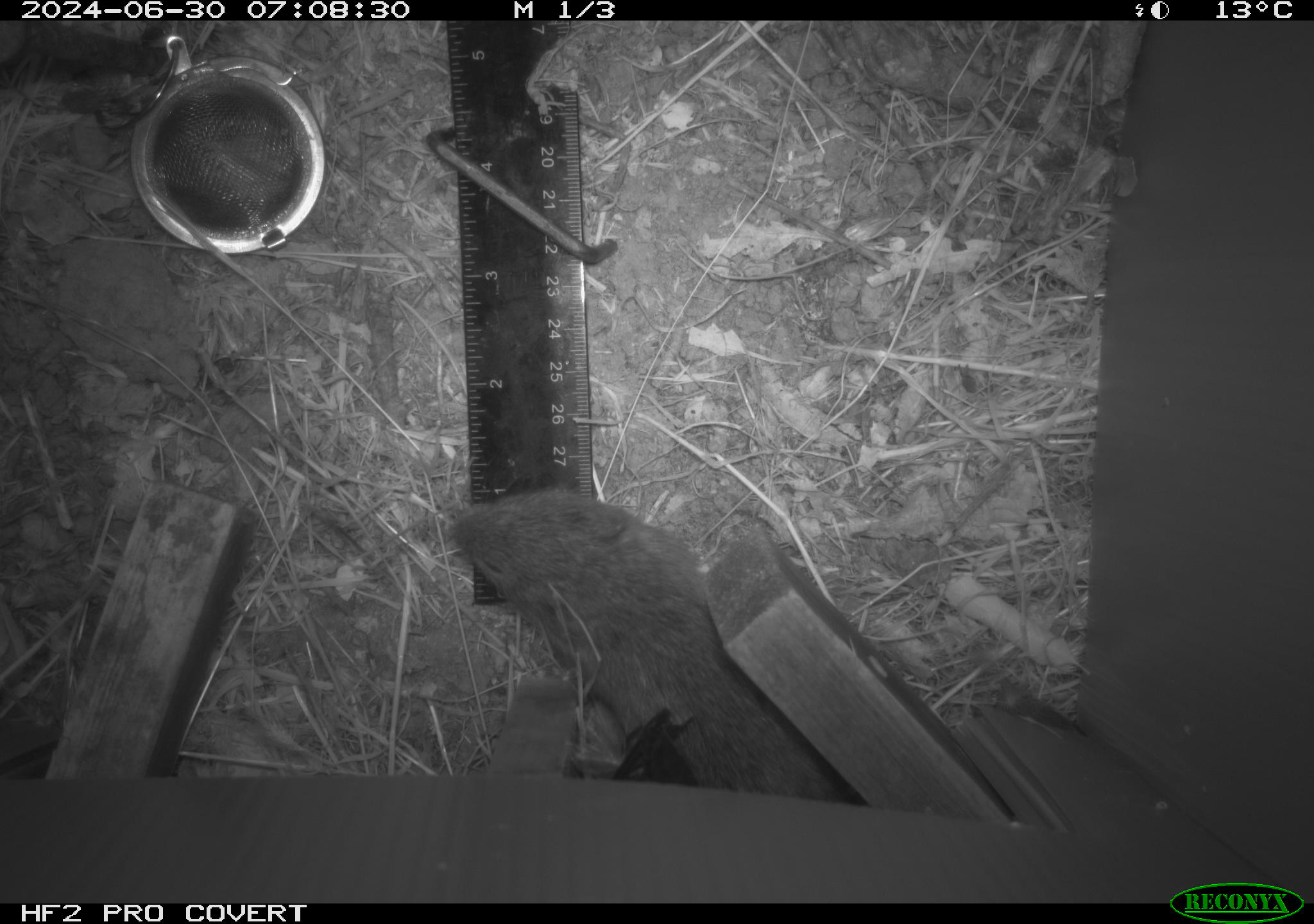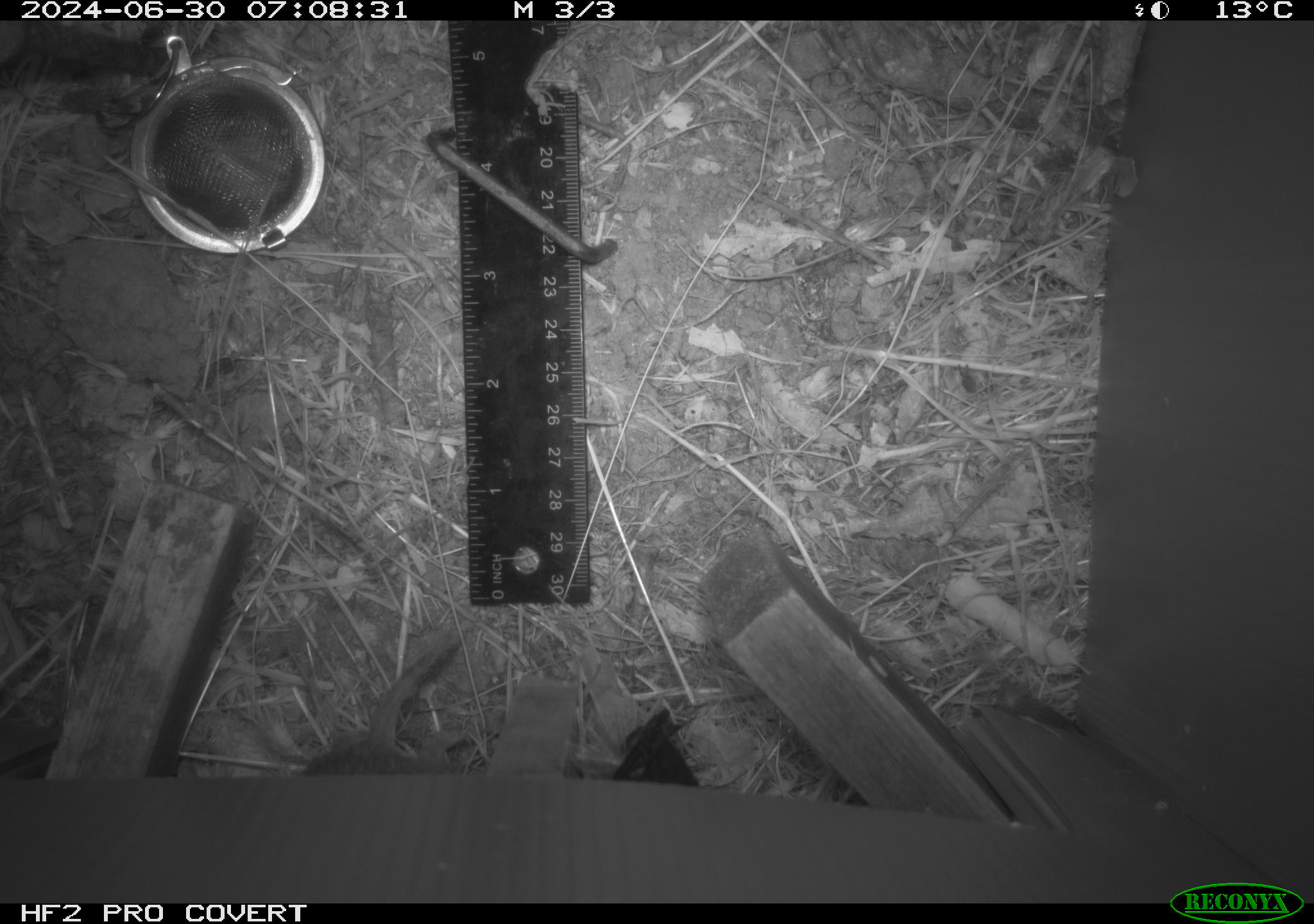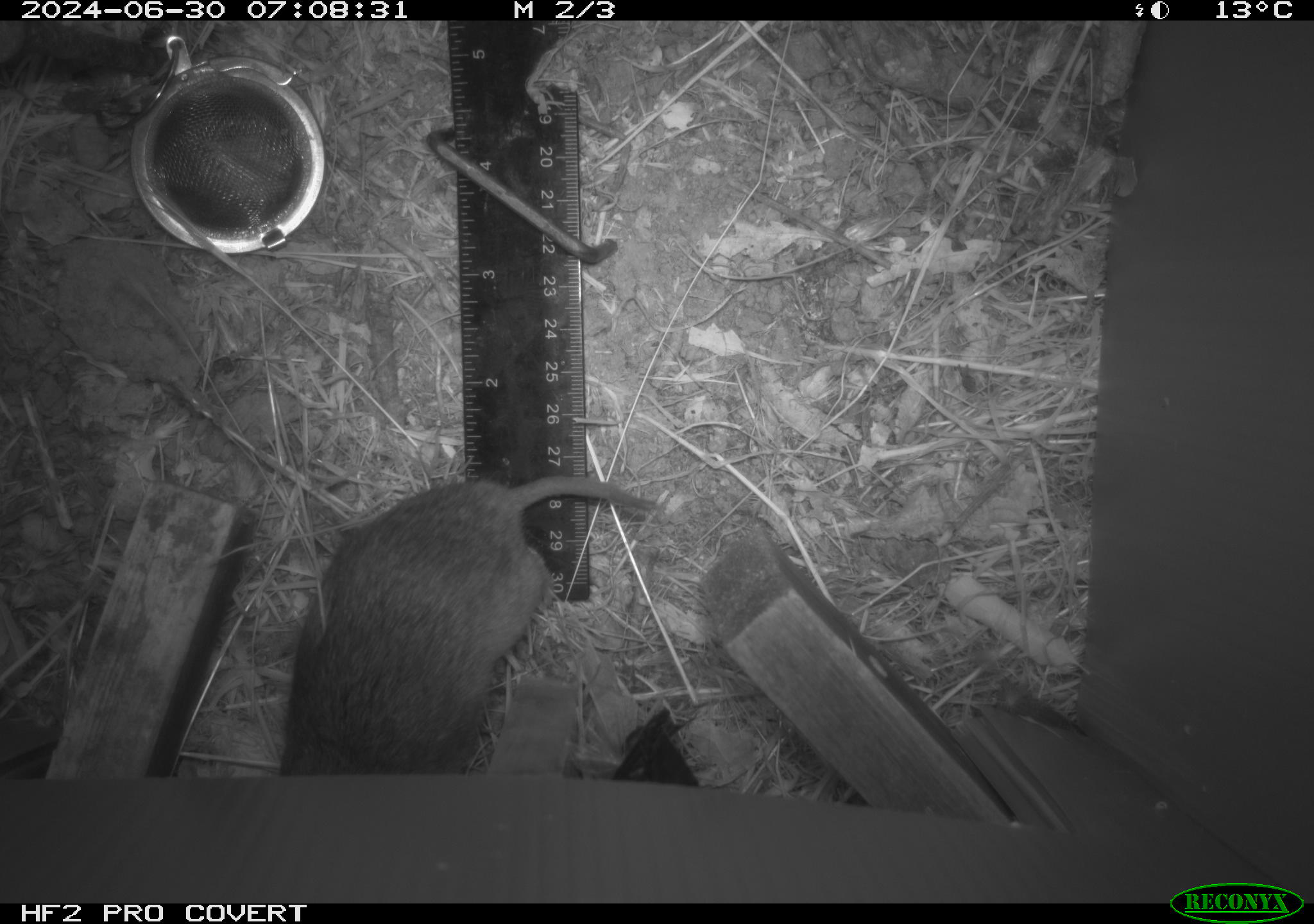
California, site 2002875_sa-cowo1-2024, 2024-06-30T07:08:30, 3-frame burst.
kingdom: Animalia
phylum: Chordata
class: Mammalia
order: Rodentia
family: Cricetidae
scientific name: Arvicolinae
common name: voles, lemmings, and muskrats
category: arvicolinae subfamily